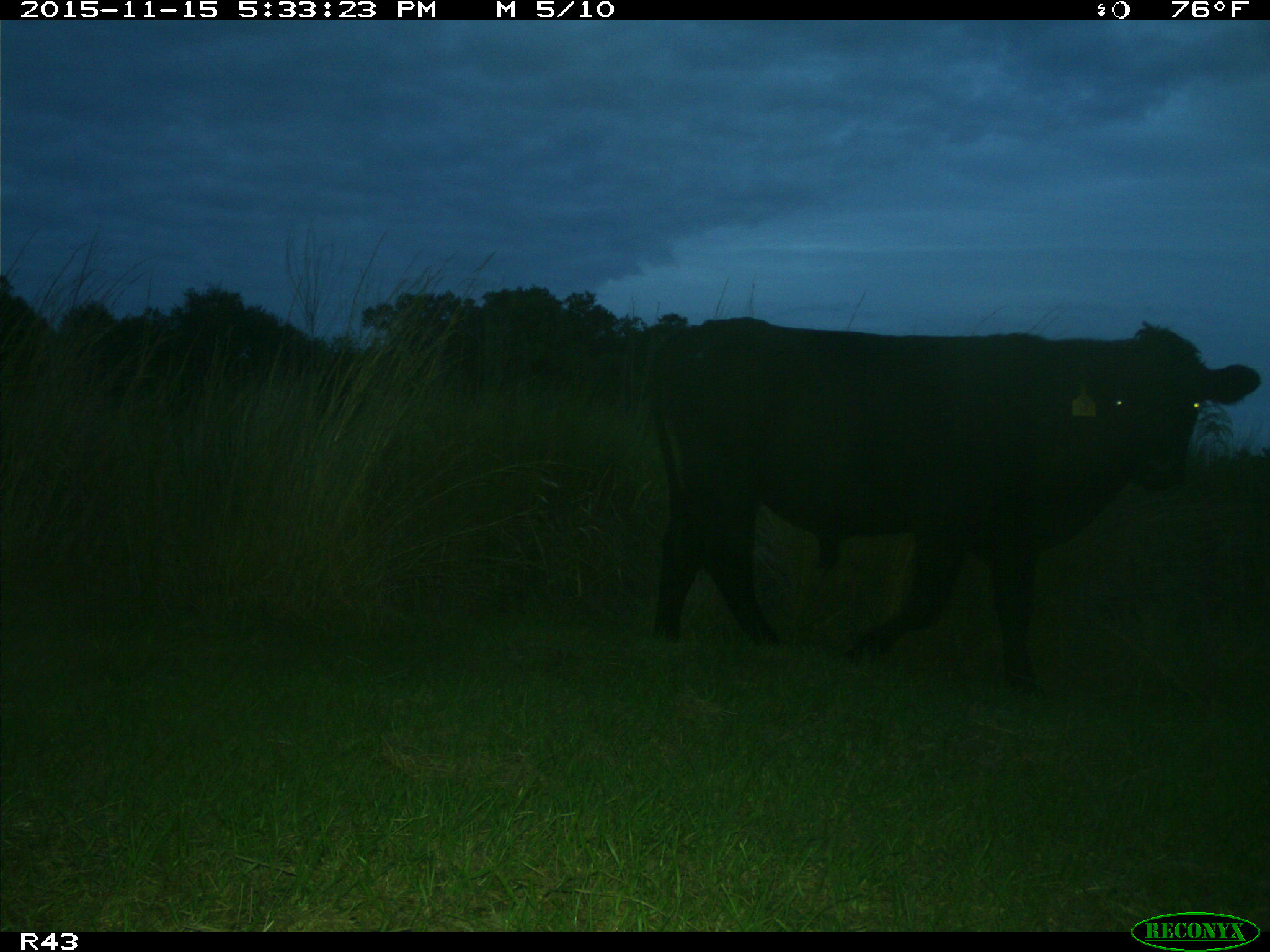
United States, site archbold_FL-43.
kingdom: Animalia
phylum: Chordata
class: Mammalia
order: Artiodactyla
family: Bovidae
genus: Bos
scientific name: Bos taurus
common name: domestic cow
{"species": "Bos taurus (domestic cow)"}